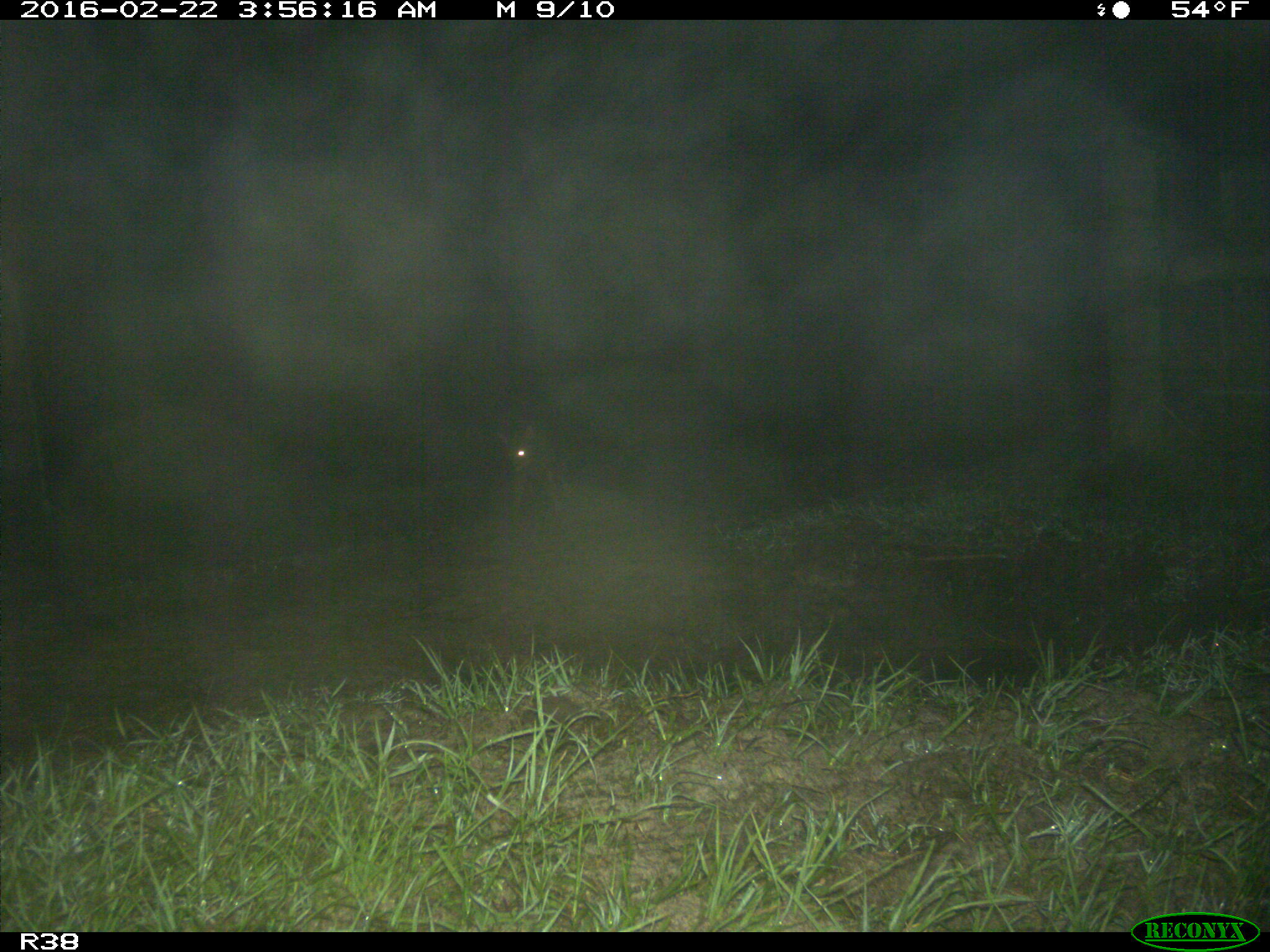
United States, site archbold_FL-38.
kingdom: Animalia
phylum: Chordata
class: Mammalia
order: Carnivora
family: Canidae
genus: Canis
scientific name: Canis latrans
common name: coyote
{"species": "Canis latrans (coyote)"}